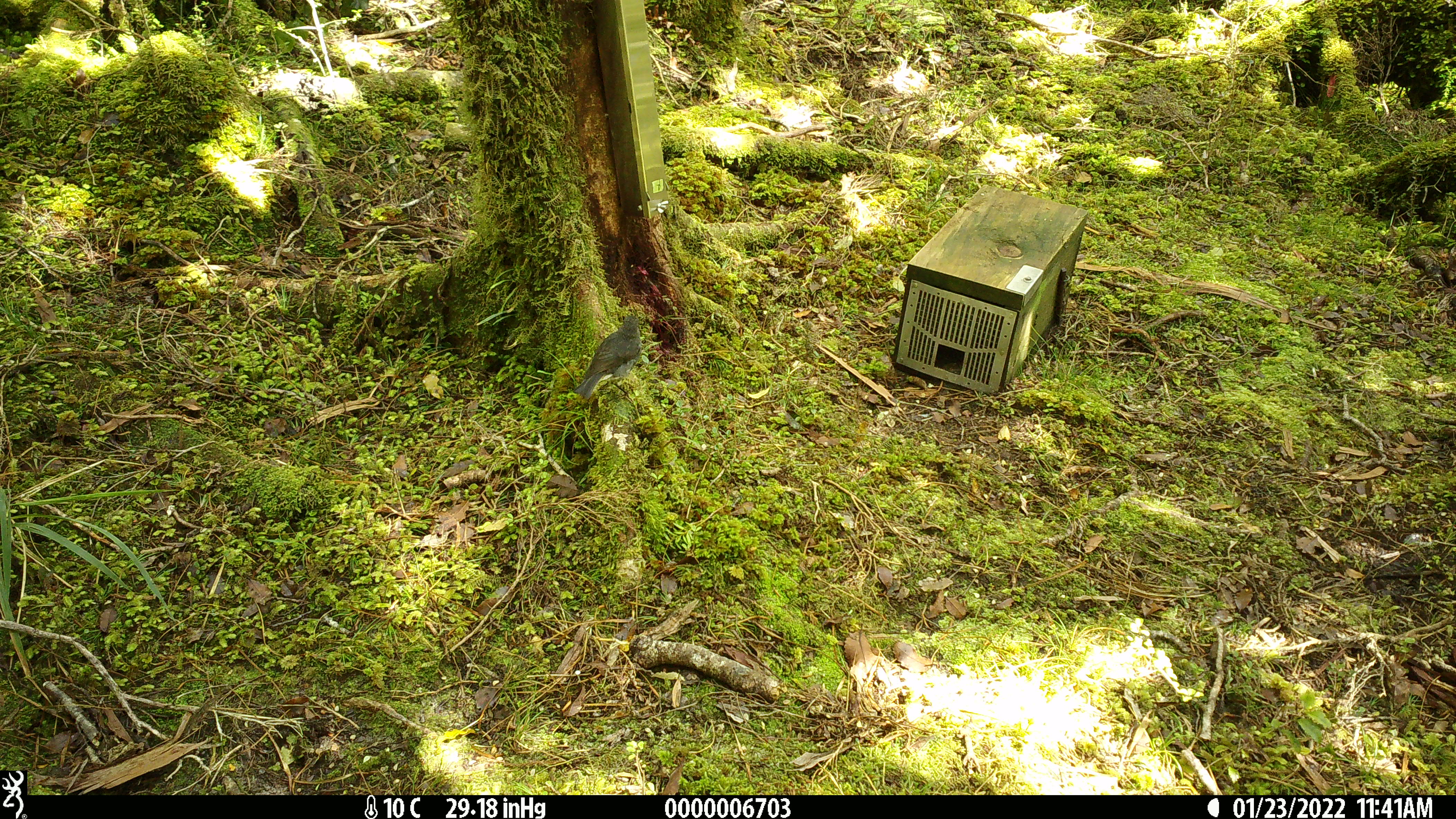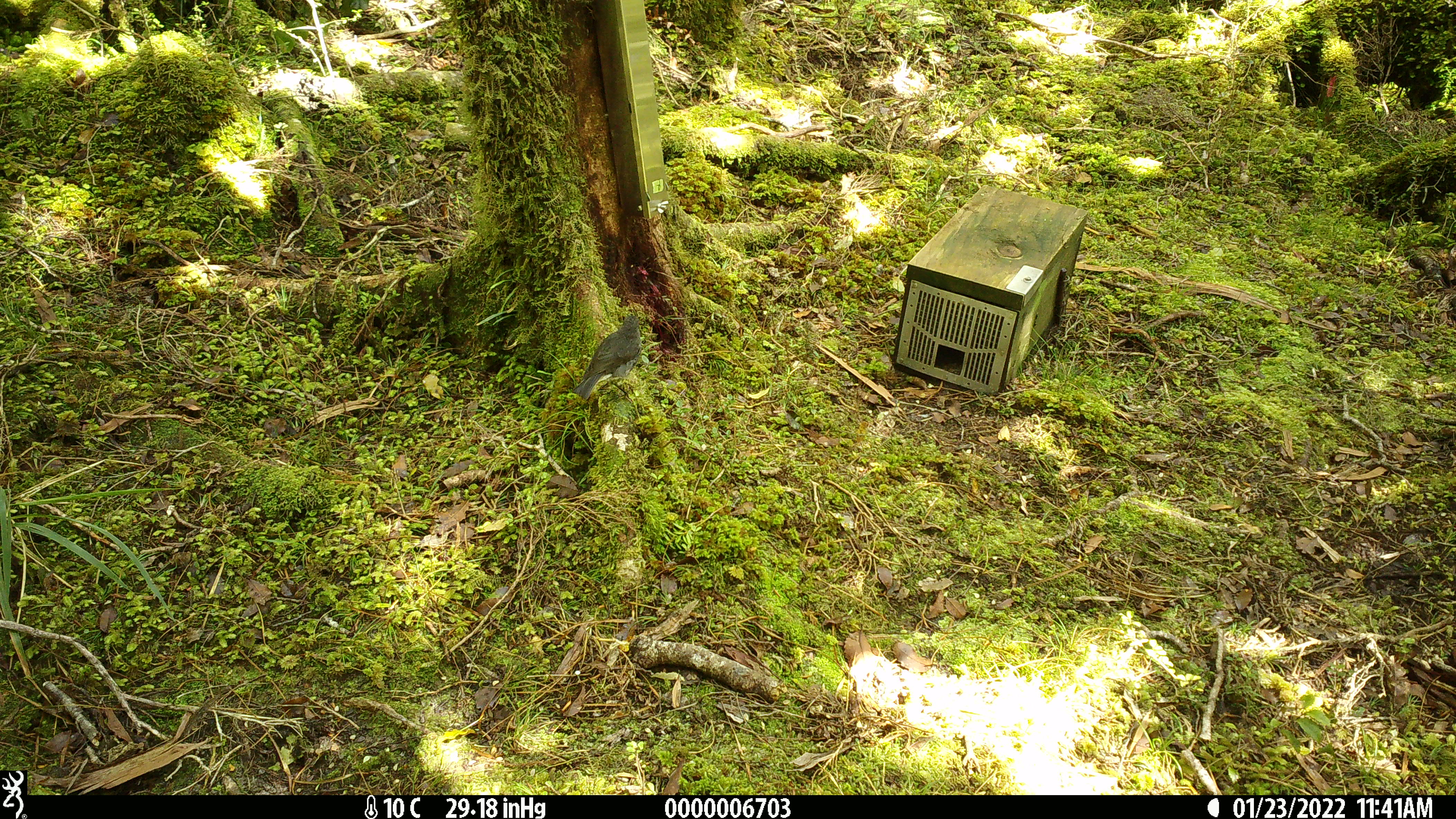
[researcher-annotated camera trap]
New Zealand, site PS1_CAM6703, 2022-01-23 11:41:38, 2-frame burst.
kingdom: Animalia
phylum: Chordata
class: Aves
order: Passeriformes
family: Petroicidae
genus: Petroica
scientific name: Petroica australis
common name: new zealand robin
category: robin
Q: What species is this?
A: Robin (new zealand robin) (Petroica australis).